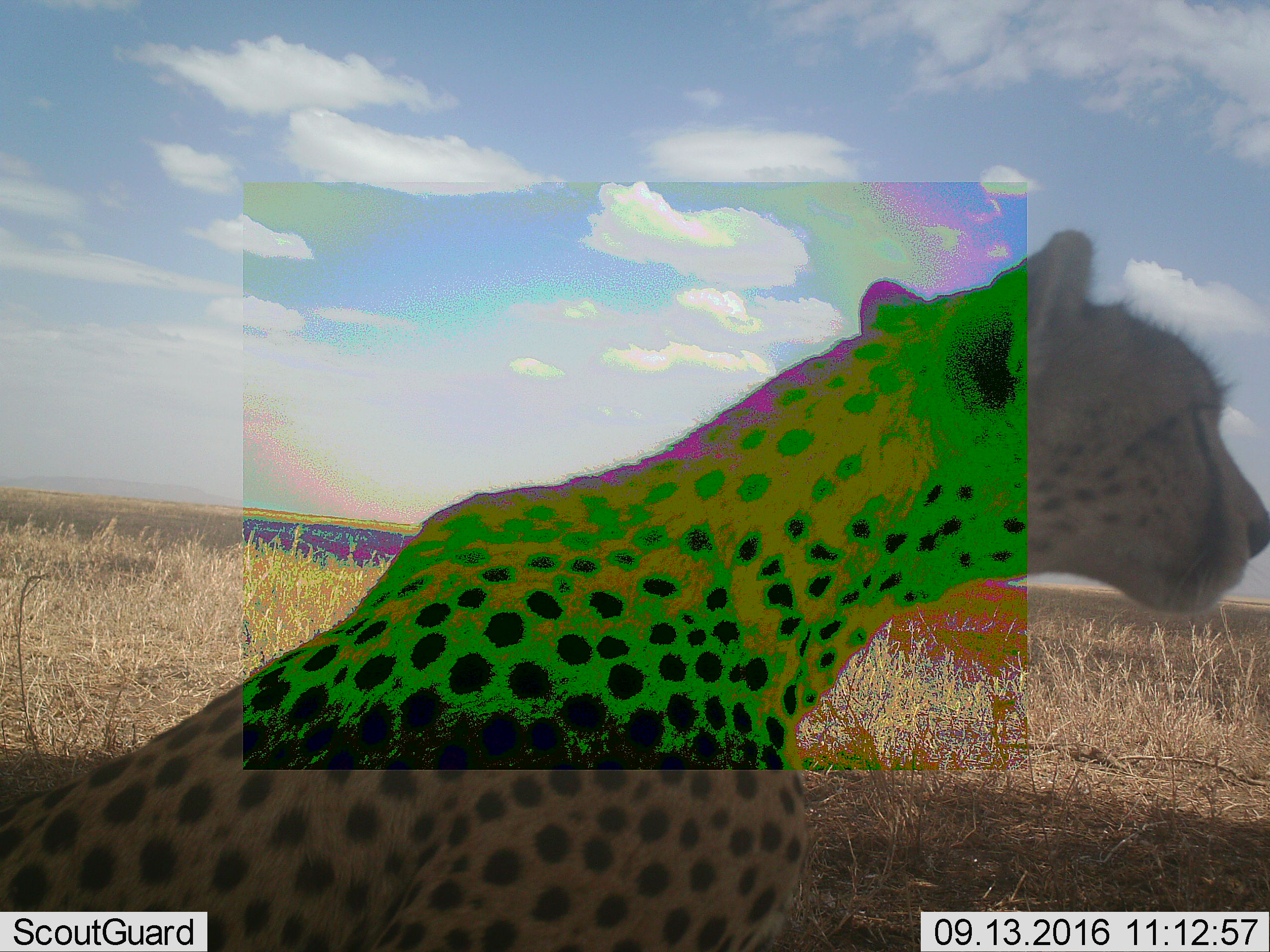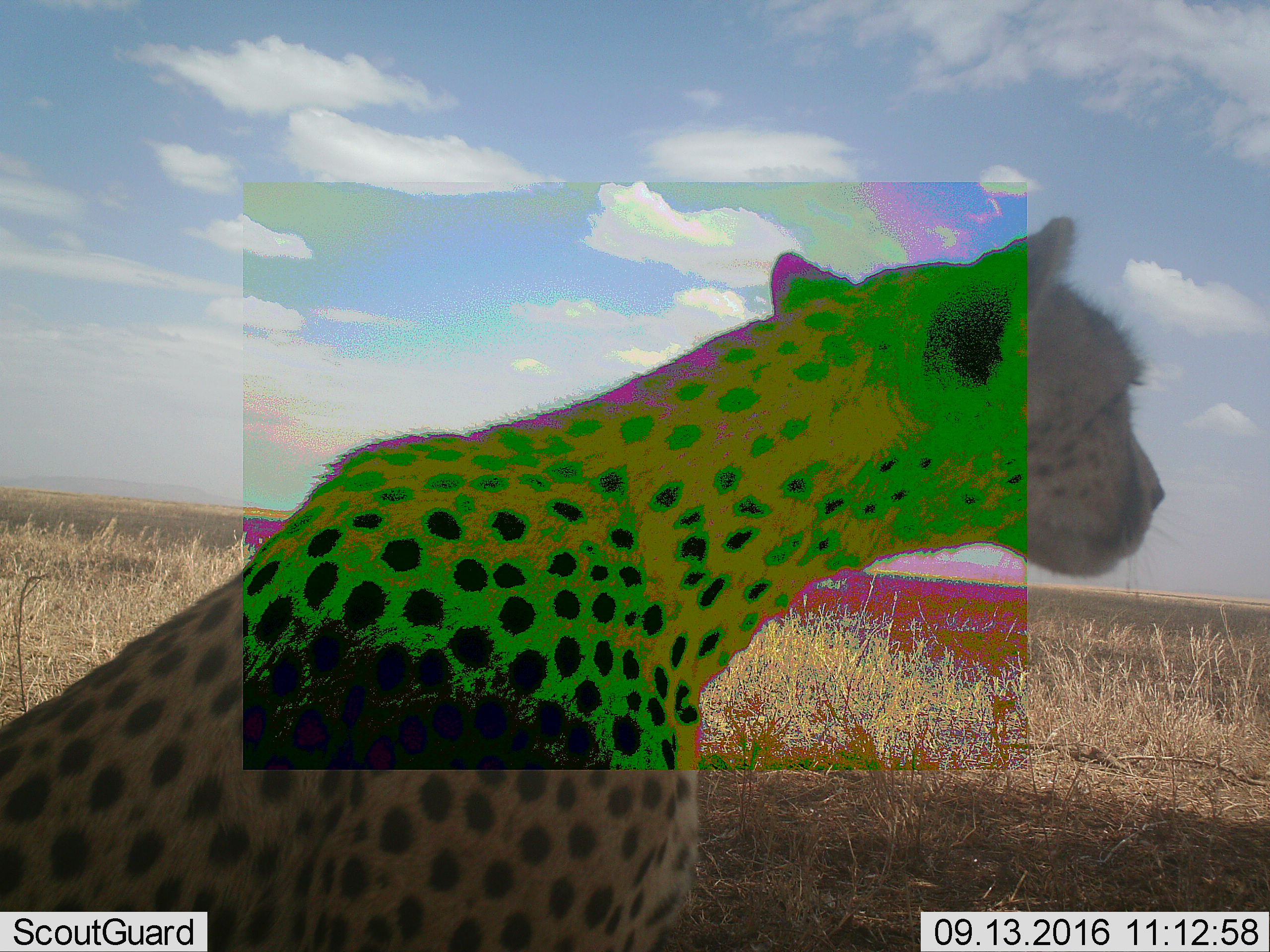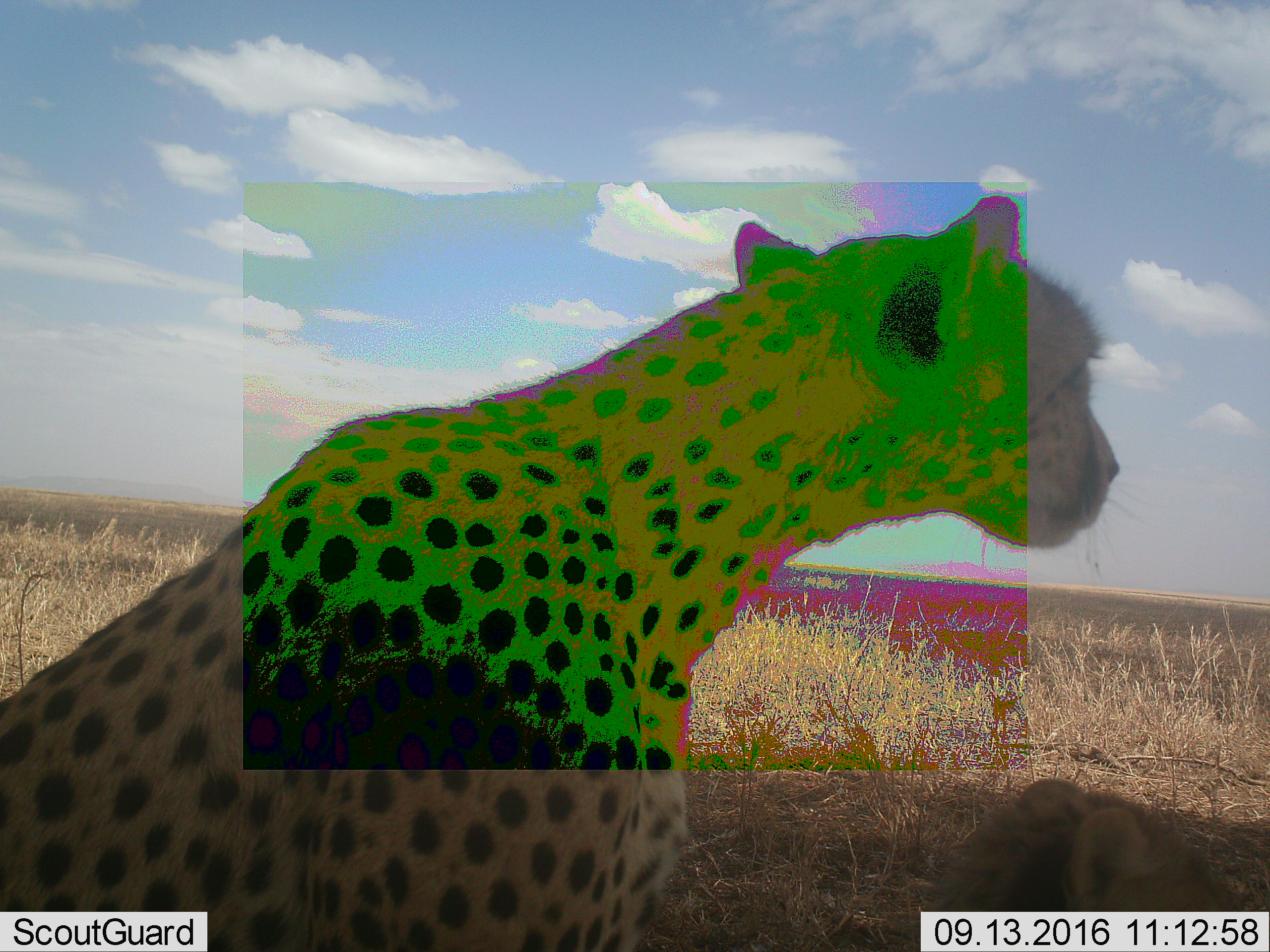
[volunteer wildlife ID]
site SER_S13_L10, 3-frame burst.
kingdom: Animalia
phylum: Chordata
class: Mammalia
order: Carnivora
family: Felidae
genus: Acinonyx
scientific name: Acinonyx jubatus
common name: cheetah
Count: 2.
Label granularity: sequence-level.